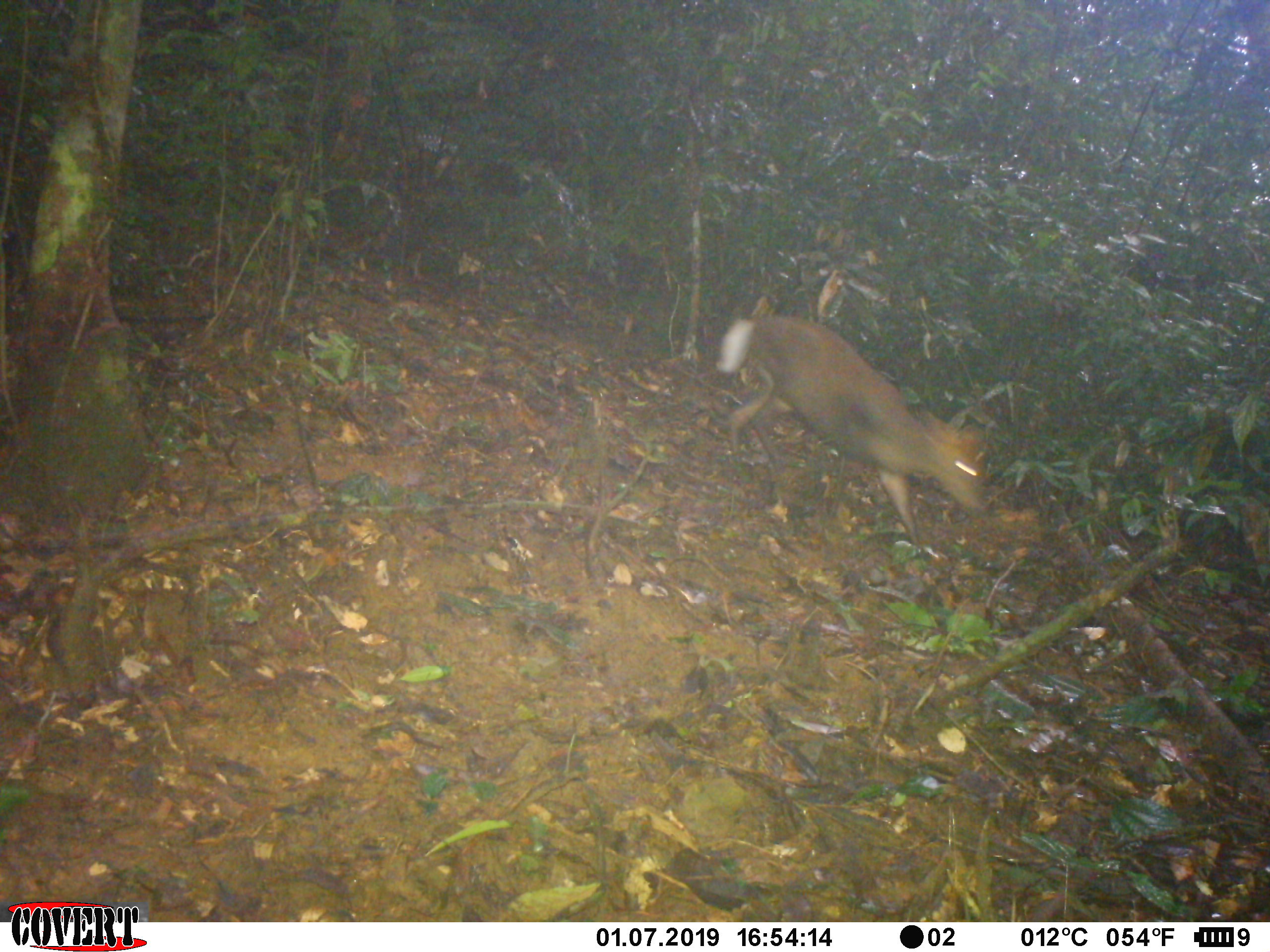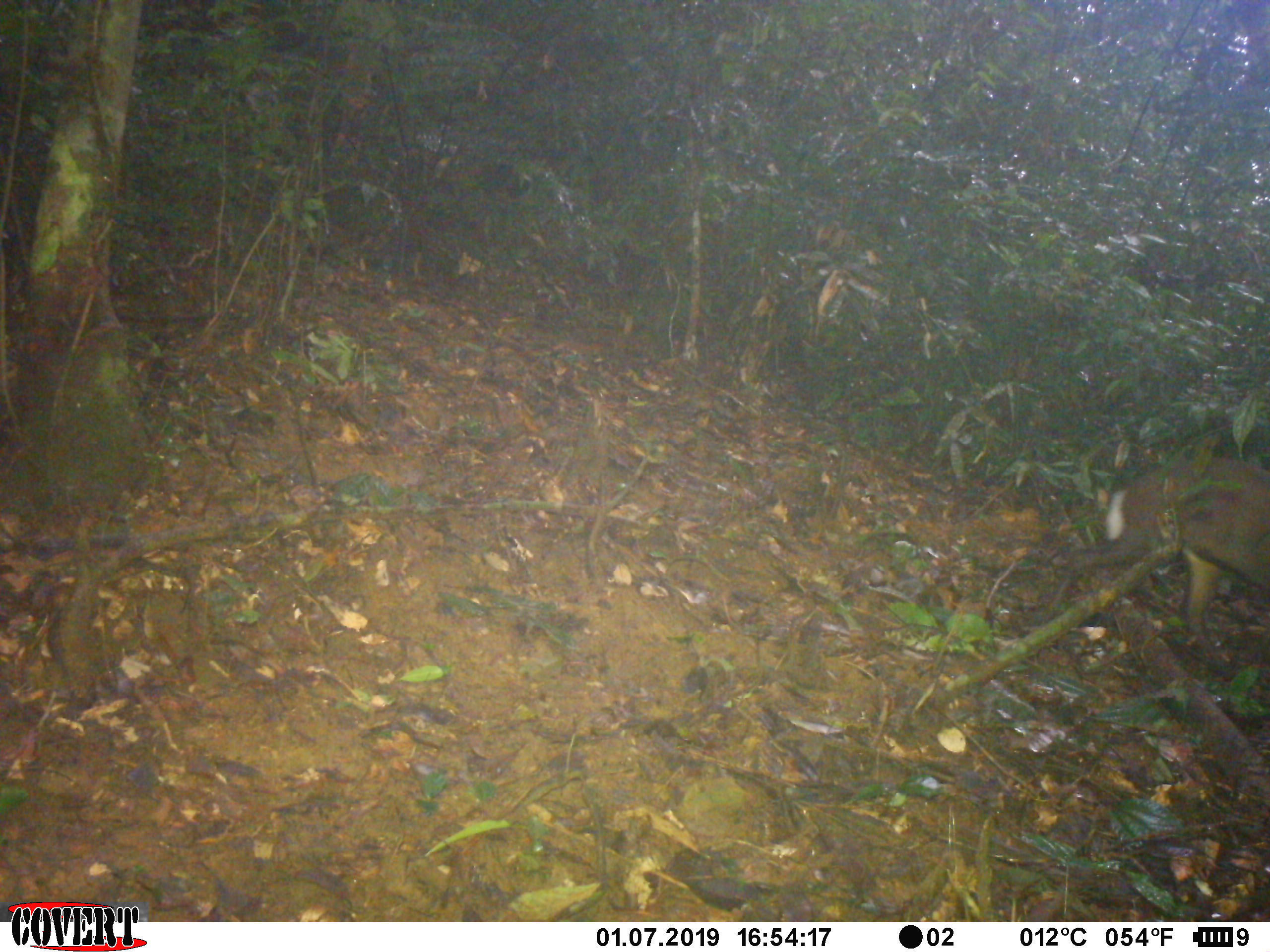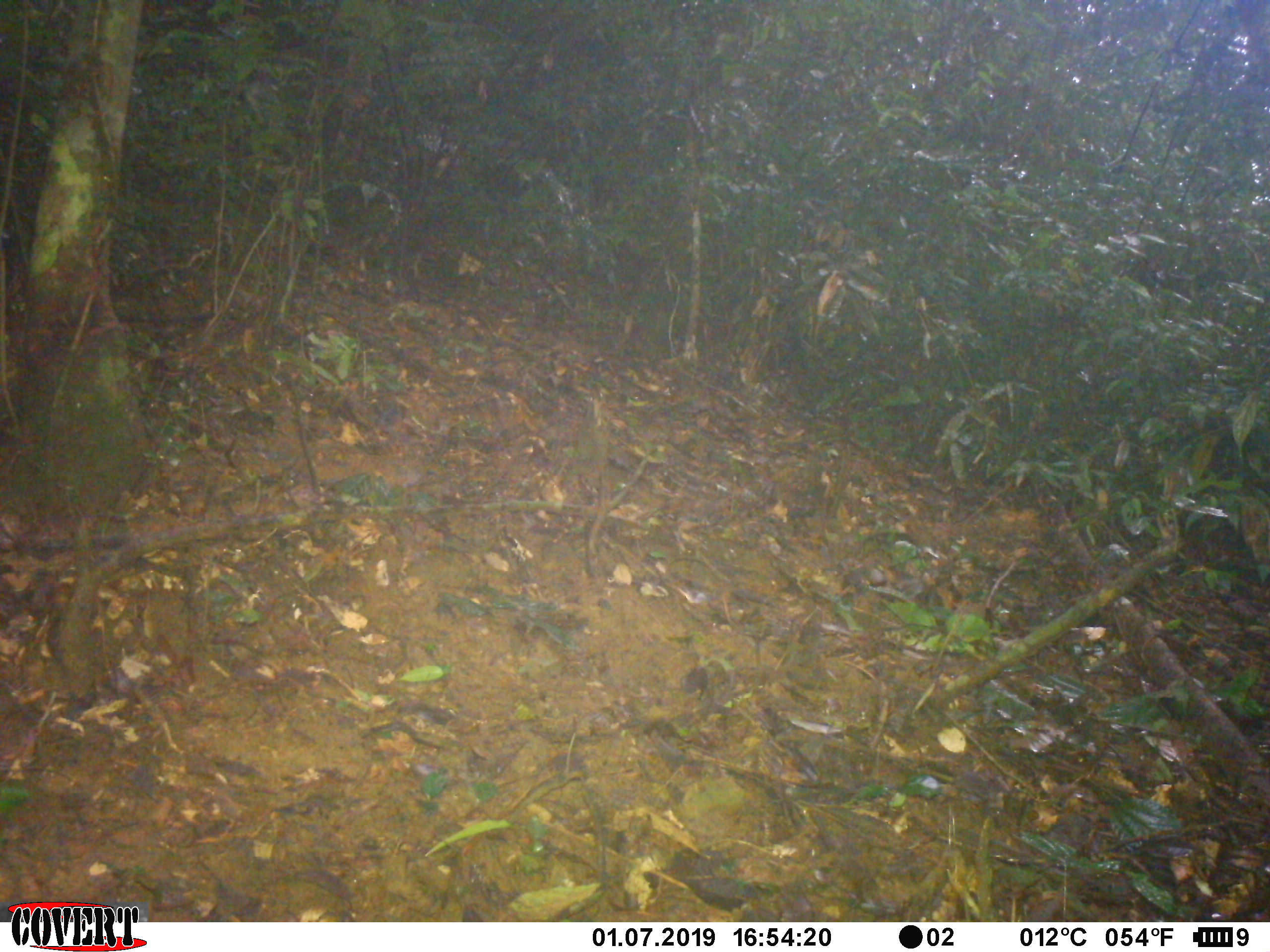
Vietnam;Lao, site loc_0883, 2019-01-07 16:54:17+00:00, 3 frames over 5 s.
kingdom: Animalia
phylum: Chordata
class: Mammalia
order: Artiodactyla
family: Cervidae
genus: Muntiacus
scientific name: Muntiacus rooseveltorum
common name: roosevelt's muntjac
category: roosevelts muntjac group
Roosevelts muntjac group (roosevelt's muntjac) (Muntiacus rooseveltorum). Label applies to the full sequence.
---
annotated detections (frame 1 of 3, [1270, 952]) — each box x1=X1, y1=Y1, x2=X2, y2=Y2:
roosevelts muntjac group: x1=715, y1=314, x2=987, y2=548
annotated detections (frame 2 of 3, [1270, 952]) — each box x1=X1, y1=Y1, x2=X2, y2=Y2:
roosevelts muntjac group: x1=1038, y1=457, x2=1270, y2=678